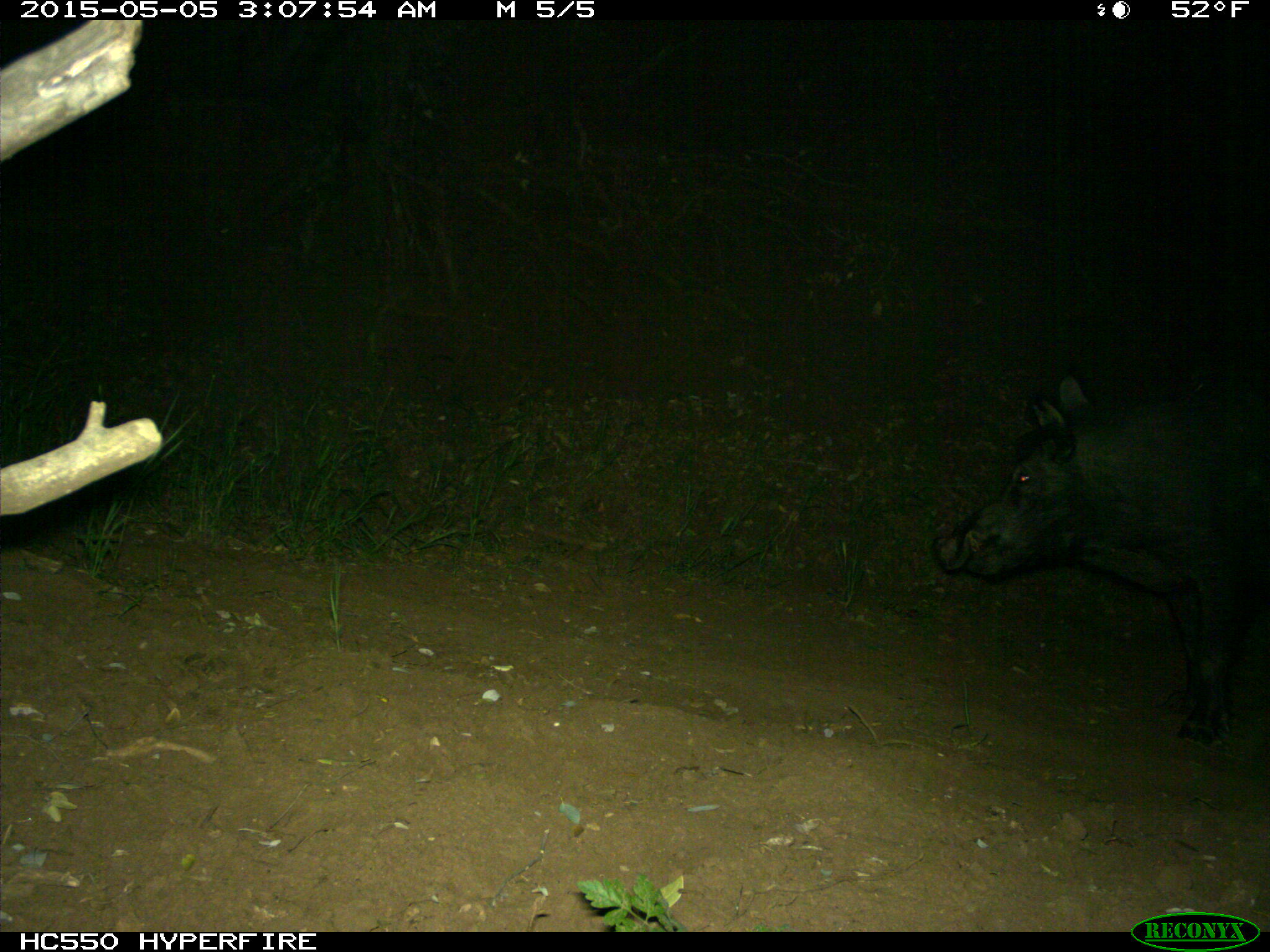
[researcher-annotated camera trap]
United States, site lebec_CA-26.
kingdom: Animalia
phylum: Chordata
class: Mammalia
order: Artiodactyla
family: Suidae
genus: Sus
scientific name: Sus scrofa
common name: wild boar